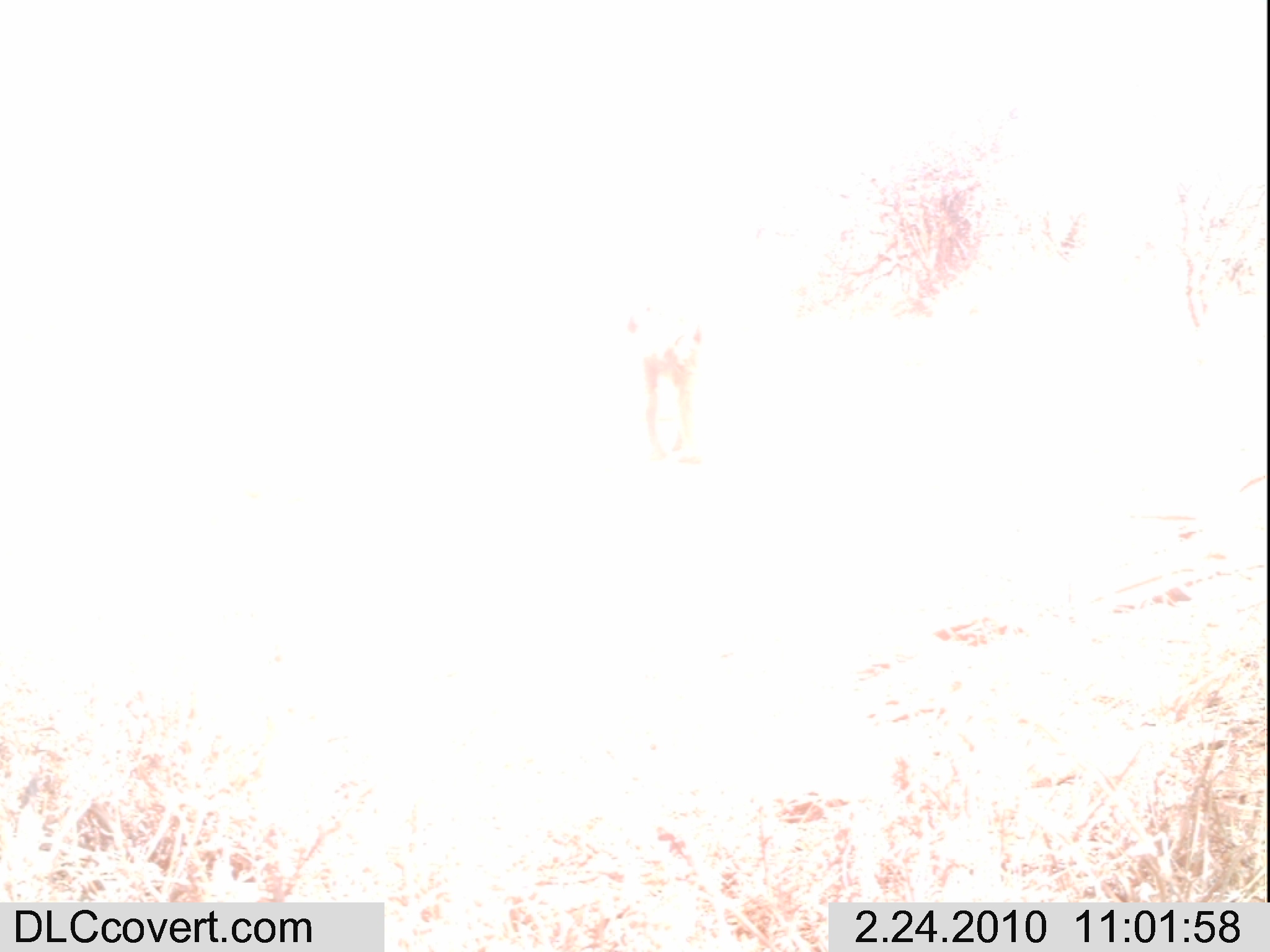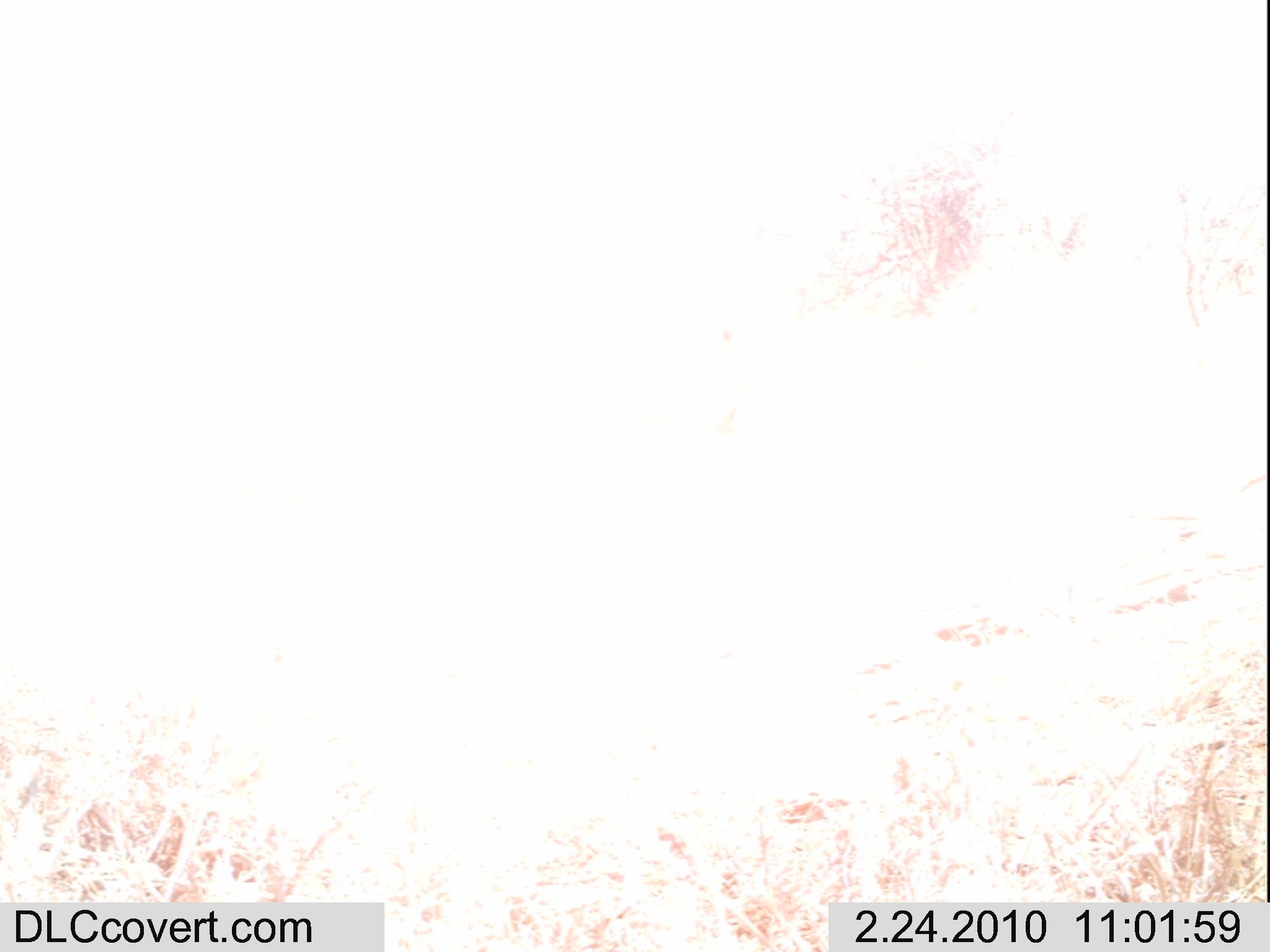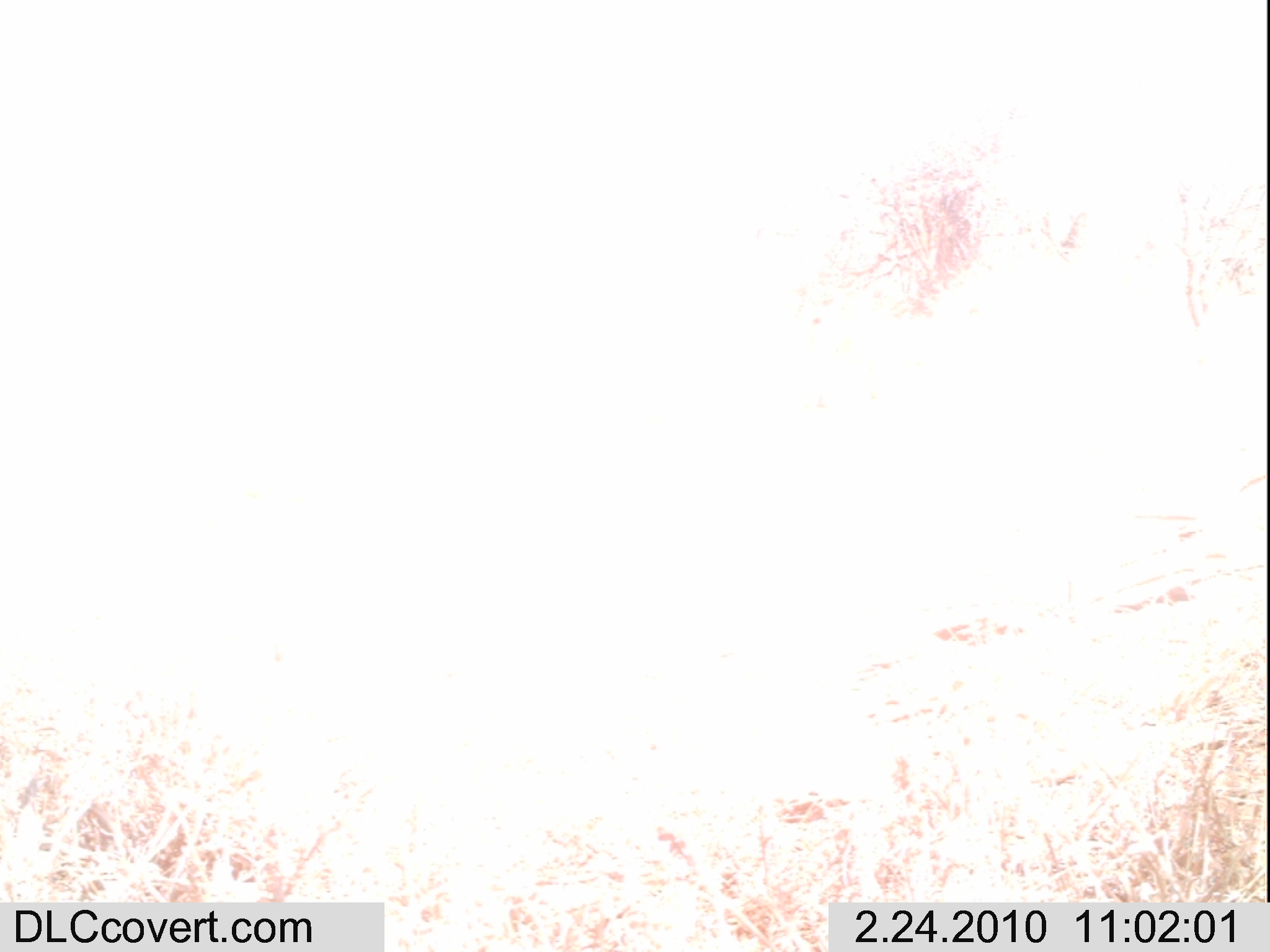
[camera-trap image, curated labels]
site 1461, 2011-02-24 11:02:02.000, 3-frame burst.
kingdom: Animalia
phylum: Chordata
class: Mammalia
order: Artiodactyla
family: Bovidae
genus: Madoqua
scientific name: Madoqua guentheri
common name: günther's dik-dik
Madoqua guentheri (günther's dik-dik), count 1.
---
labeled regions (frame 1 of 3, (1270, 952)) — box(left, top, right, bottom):
madoqua guentheri: box(605, 276, 717, 471)